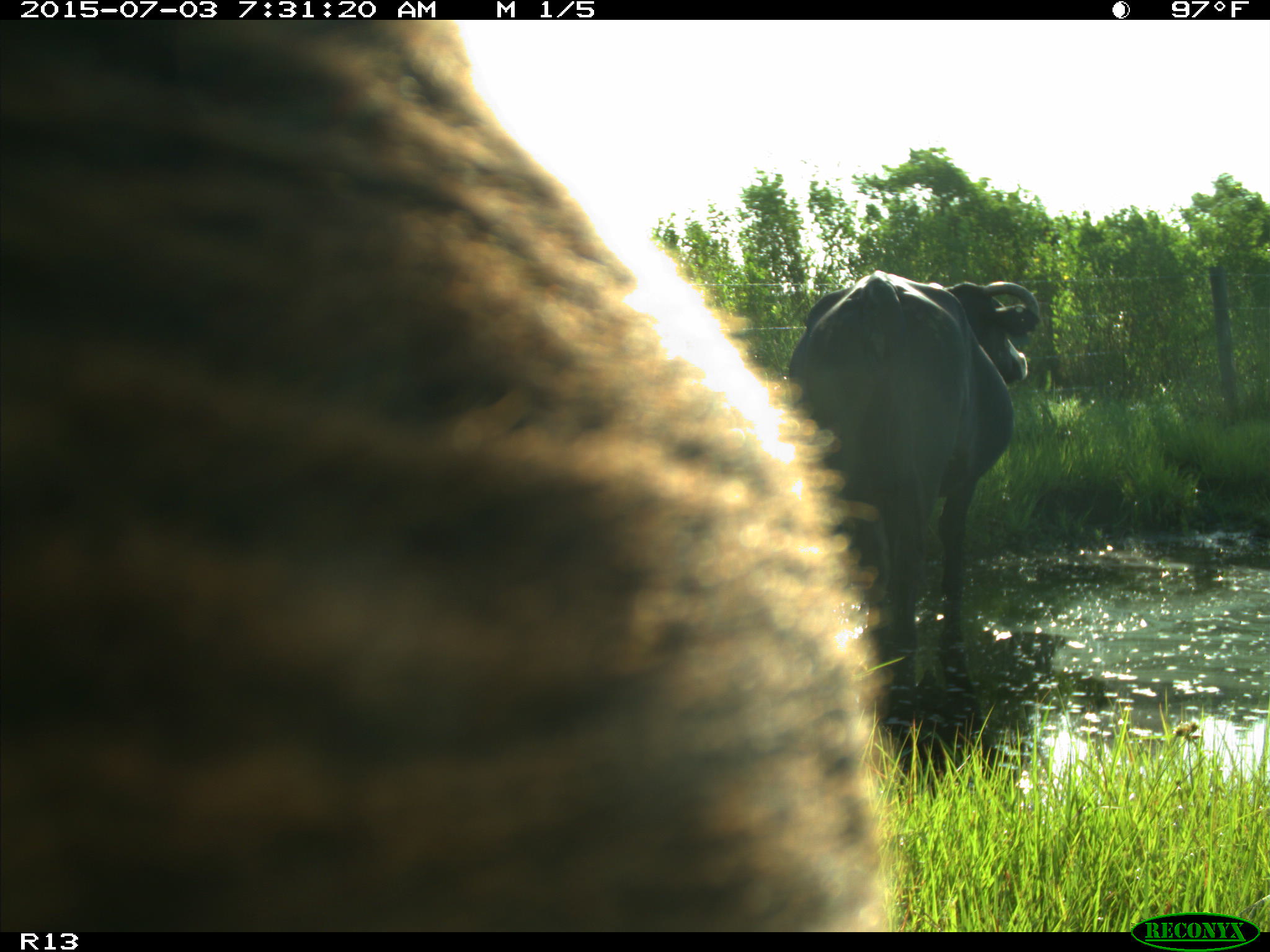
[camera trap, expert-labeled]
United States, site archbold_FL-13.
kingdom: Animalia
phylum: Chordata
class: Mammalia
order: Artiodactyla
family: Bovidae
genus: Bos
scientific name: Bos taurus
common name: domestic cow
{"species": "Bos taurus (domestic cow)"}